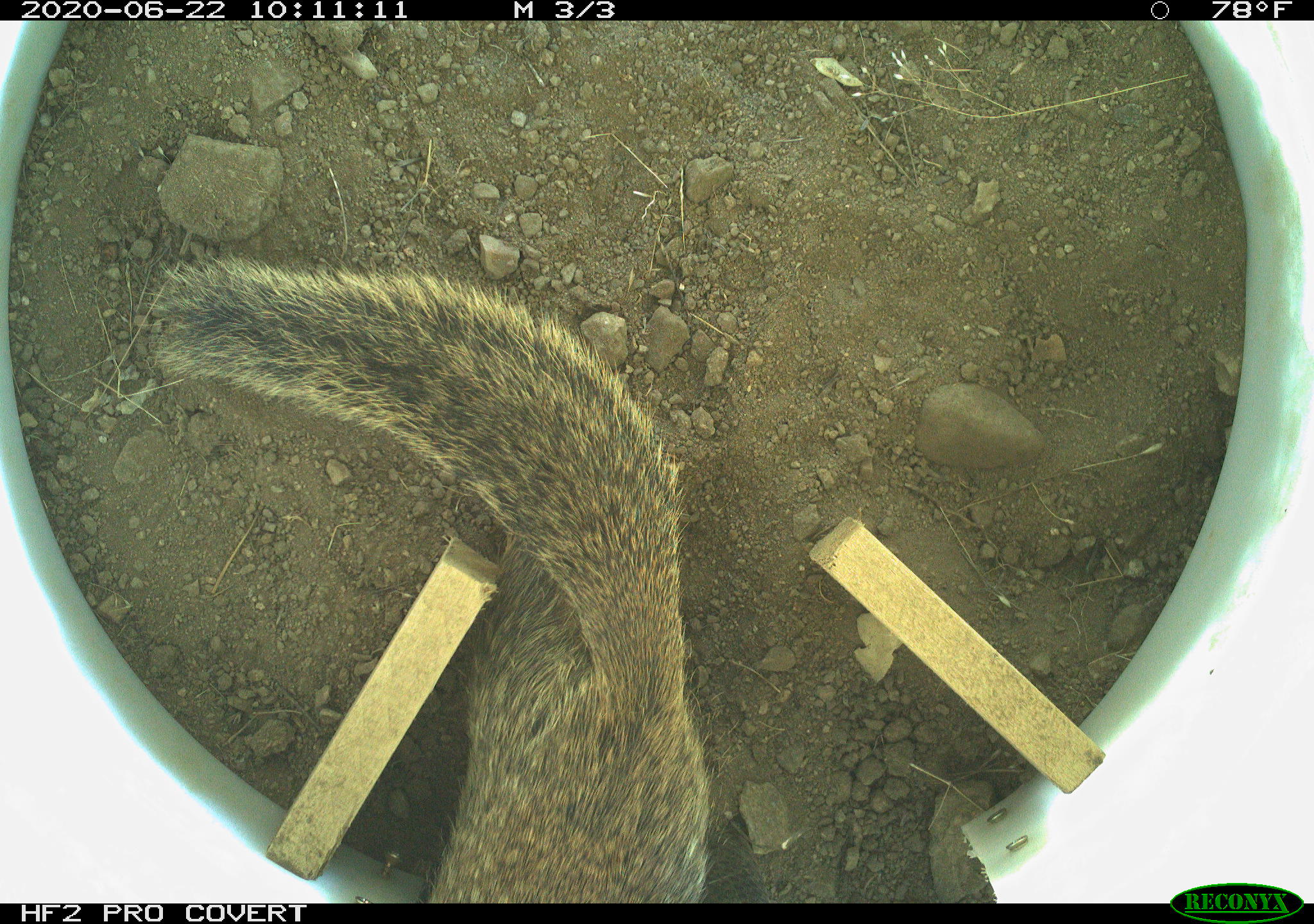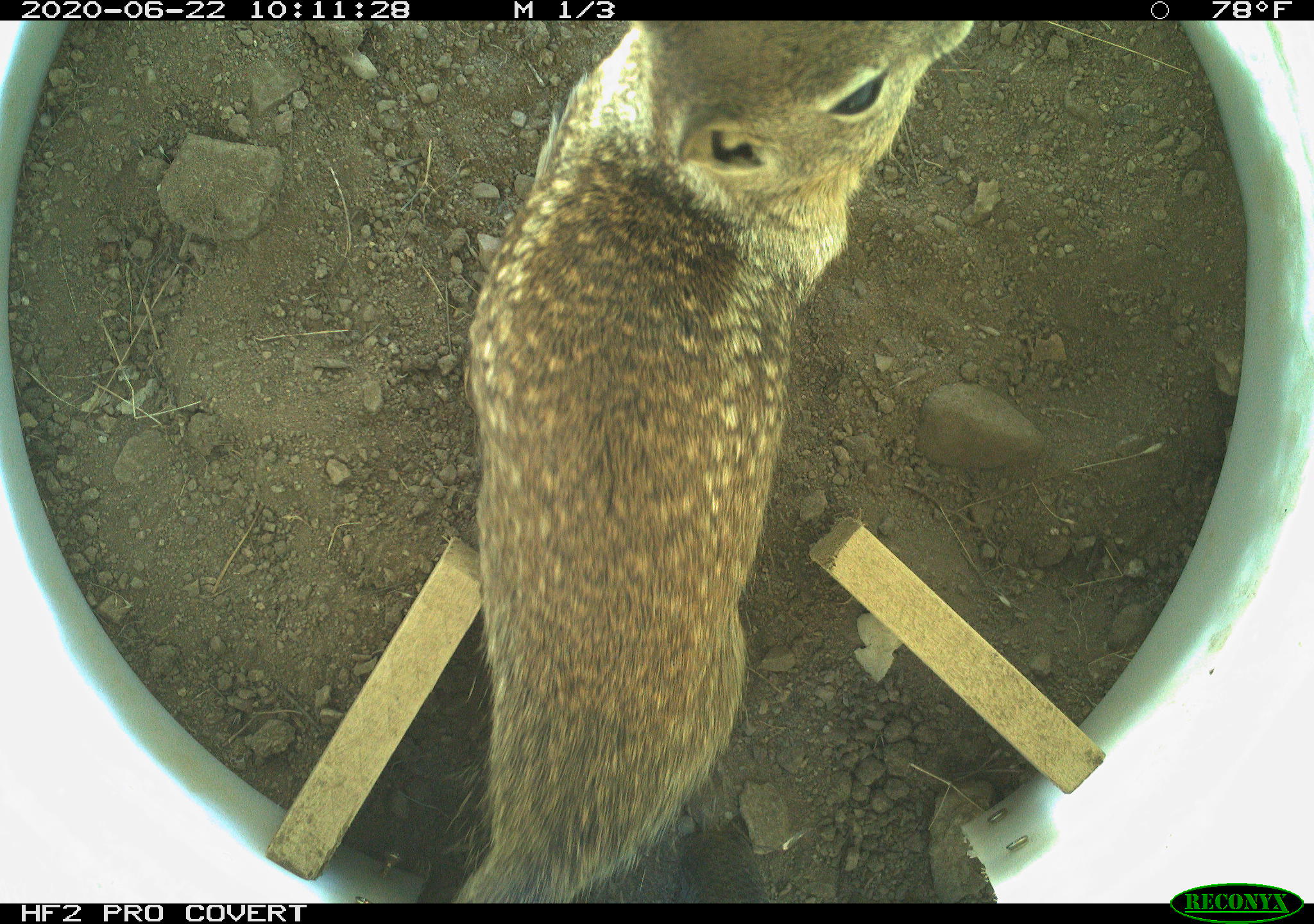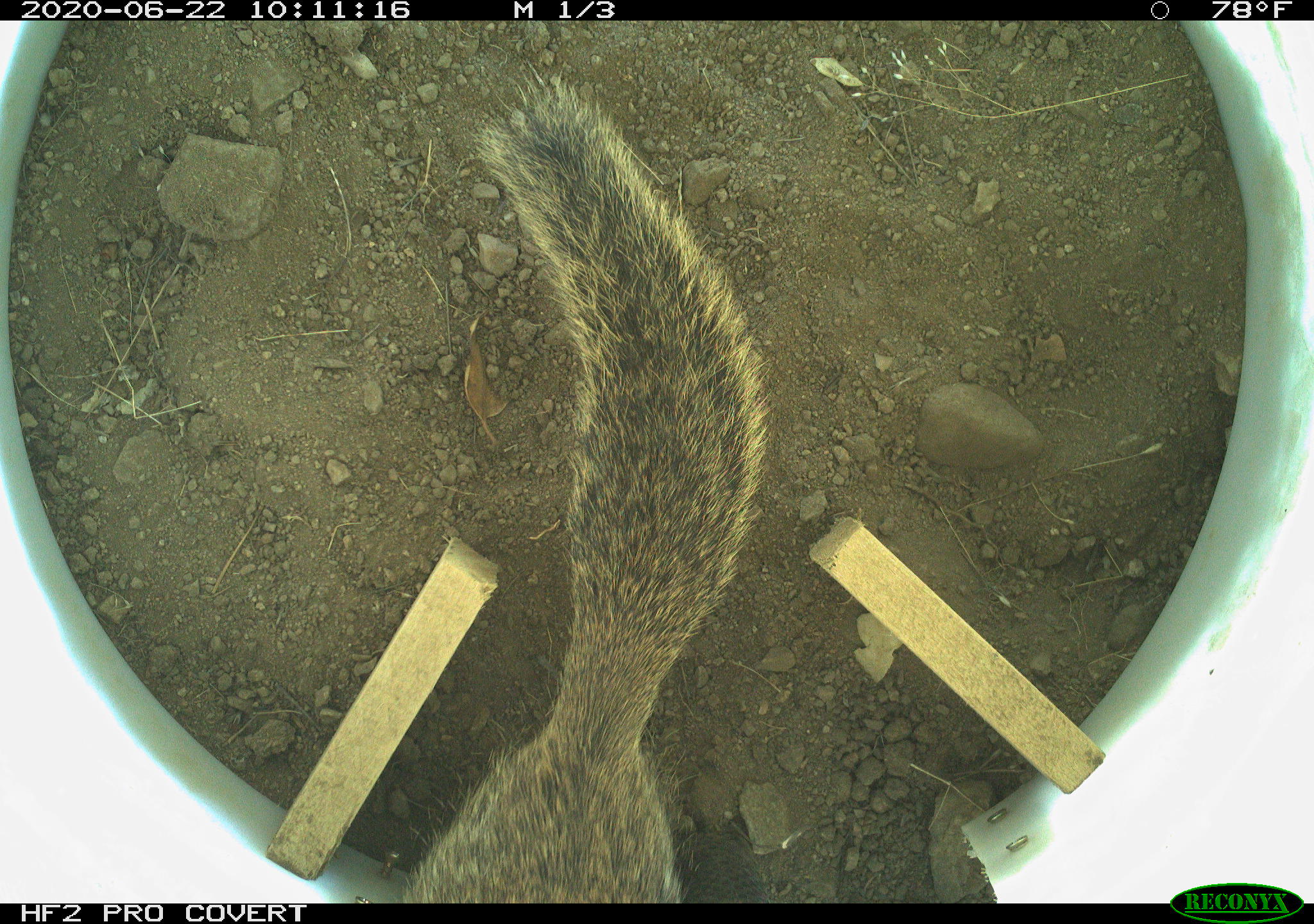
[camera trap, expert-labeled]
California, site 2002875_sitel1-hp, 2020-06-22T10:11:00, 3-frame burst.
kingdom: Animalia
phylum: Chordata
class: Mammalia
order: Rodentia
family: Sciuridae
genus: Otospermophilus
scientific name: Otospermophilus beecheyi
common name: california ground squirrel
California ground squirrel (Otospermophilus beecheyi).